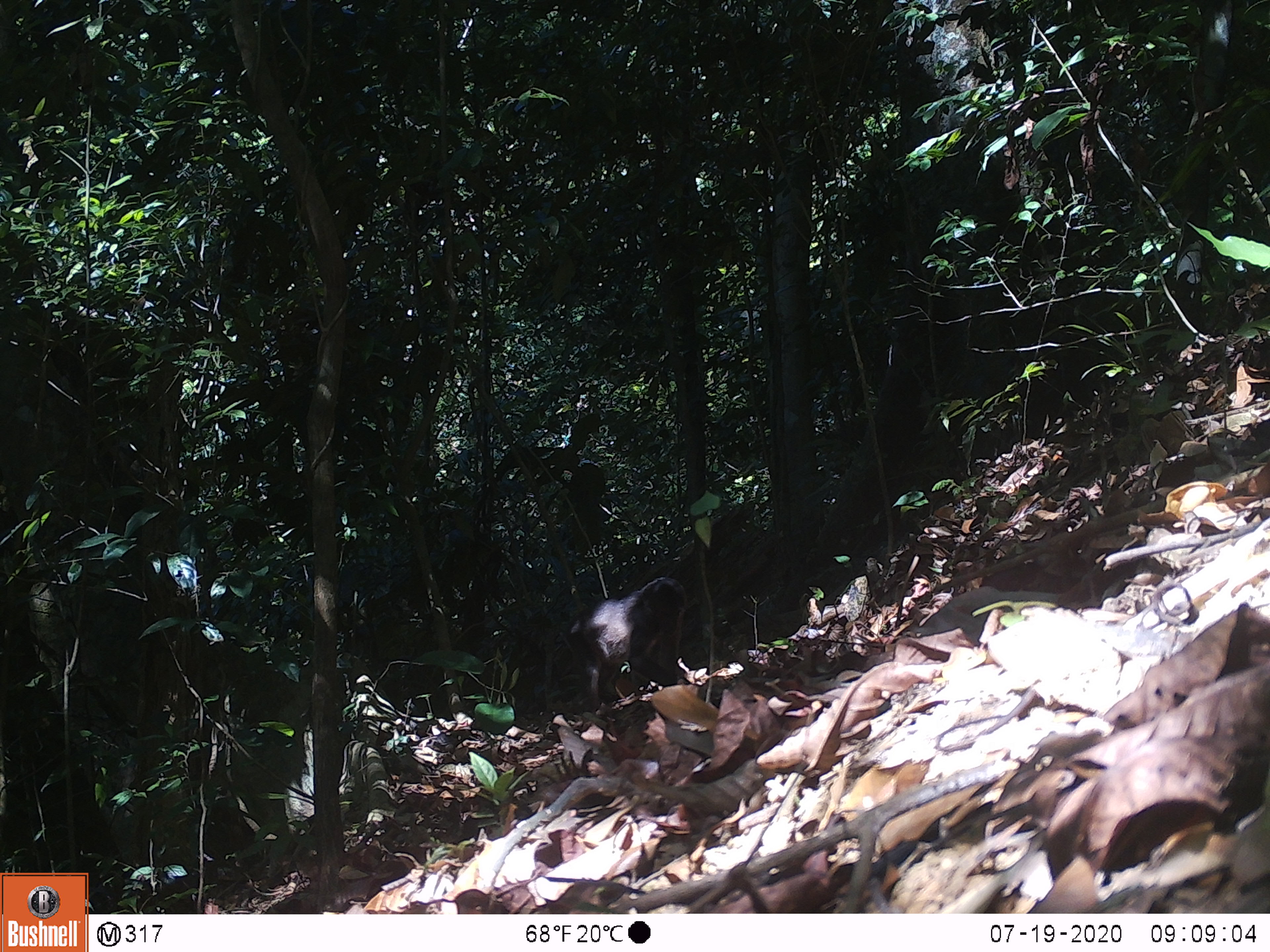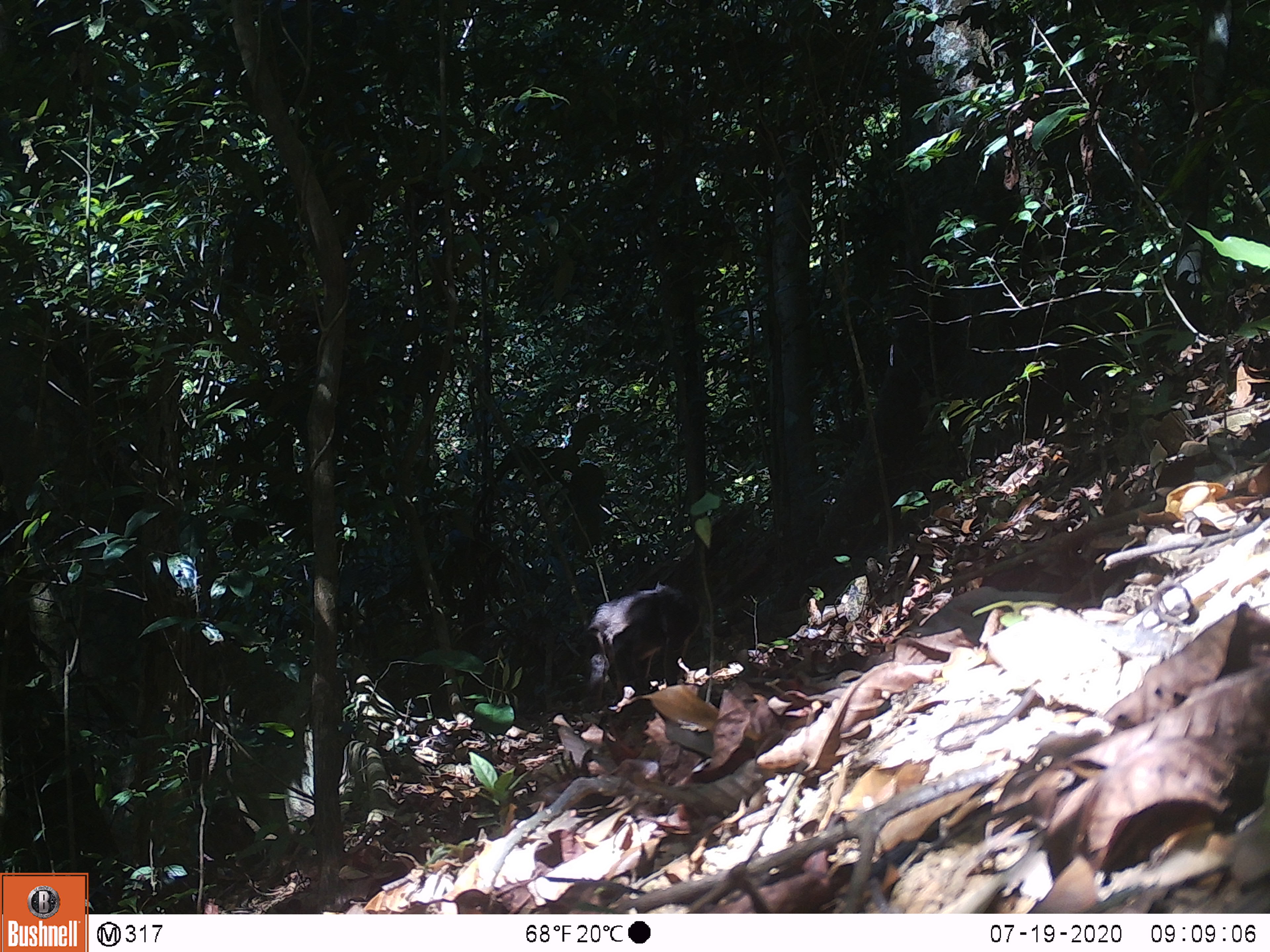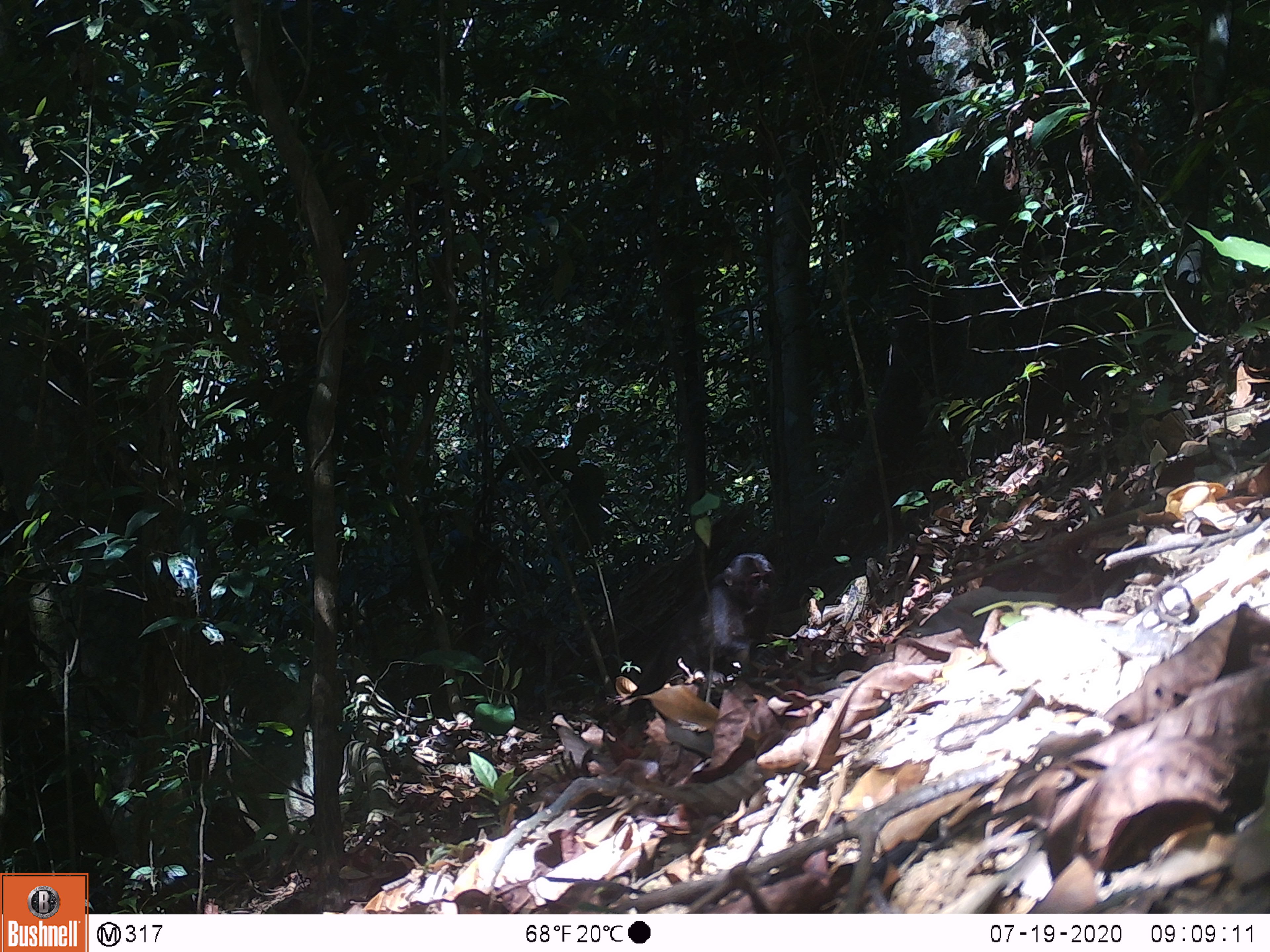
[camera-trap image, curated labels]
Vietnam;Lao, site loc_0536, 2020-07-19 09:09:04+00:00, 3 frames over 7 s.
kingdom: Animalia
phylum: Chordata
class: Mammalia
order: Primates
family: Cercopithecidae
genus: Macaca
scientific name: Macaca arctoides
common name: stump-tailed macaque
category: stump tailed macaque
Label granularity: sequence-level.